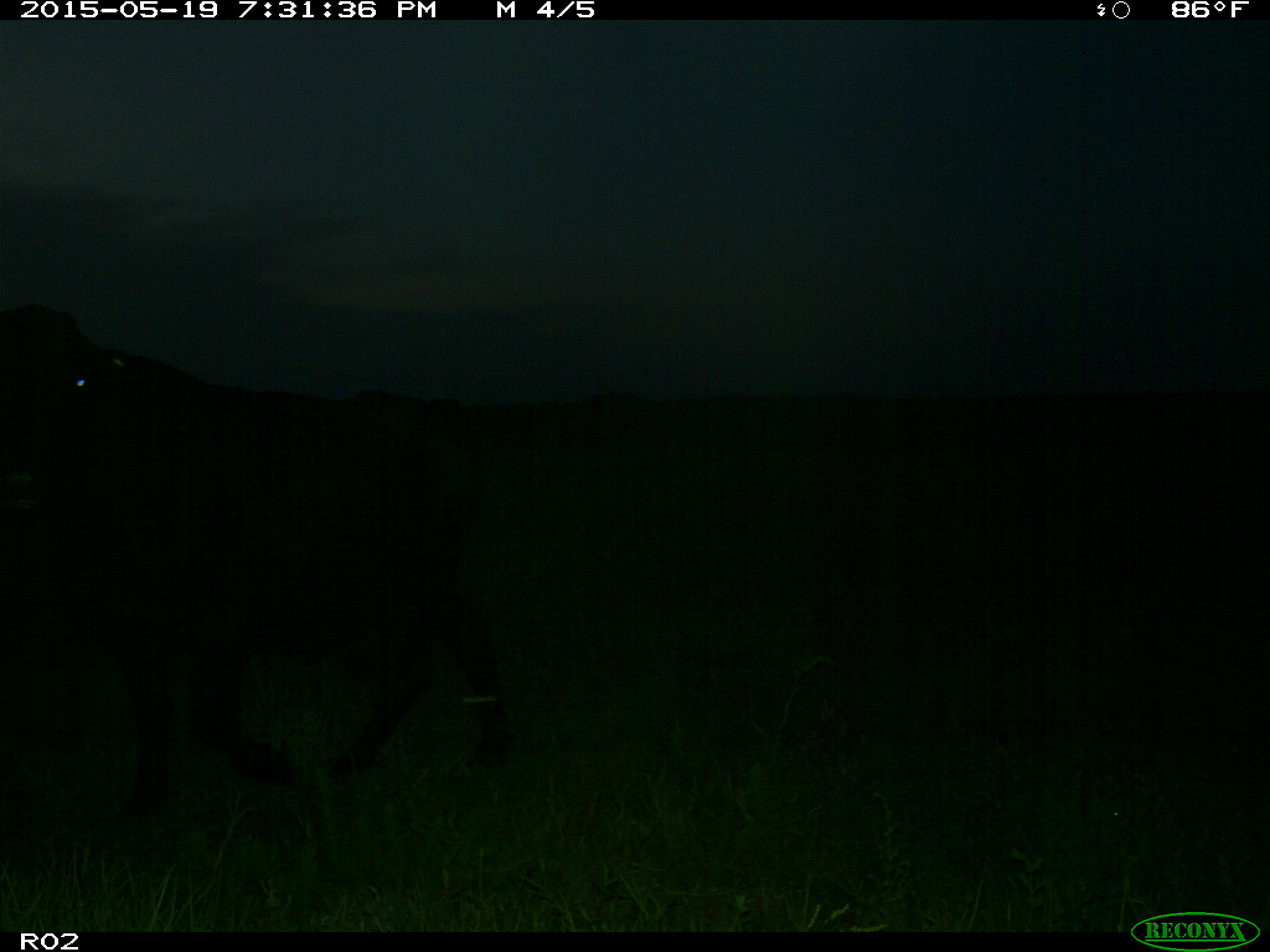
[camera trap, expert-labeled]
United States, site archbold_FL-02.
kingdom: Animalia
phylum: Chordata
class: Mammalia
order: Artiodactyla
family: Bovidae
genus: Bos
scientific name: Bos taurus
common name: domestic cow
Bos taurus (domestic cow).